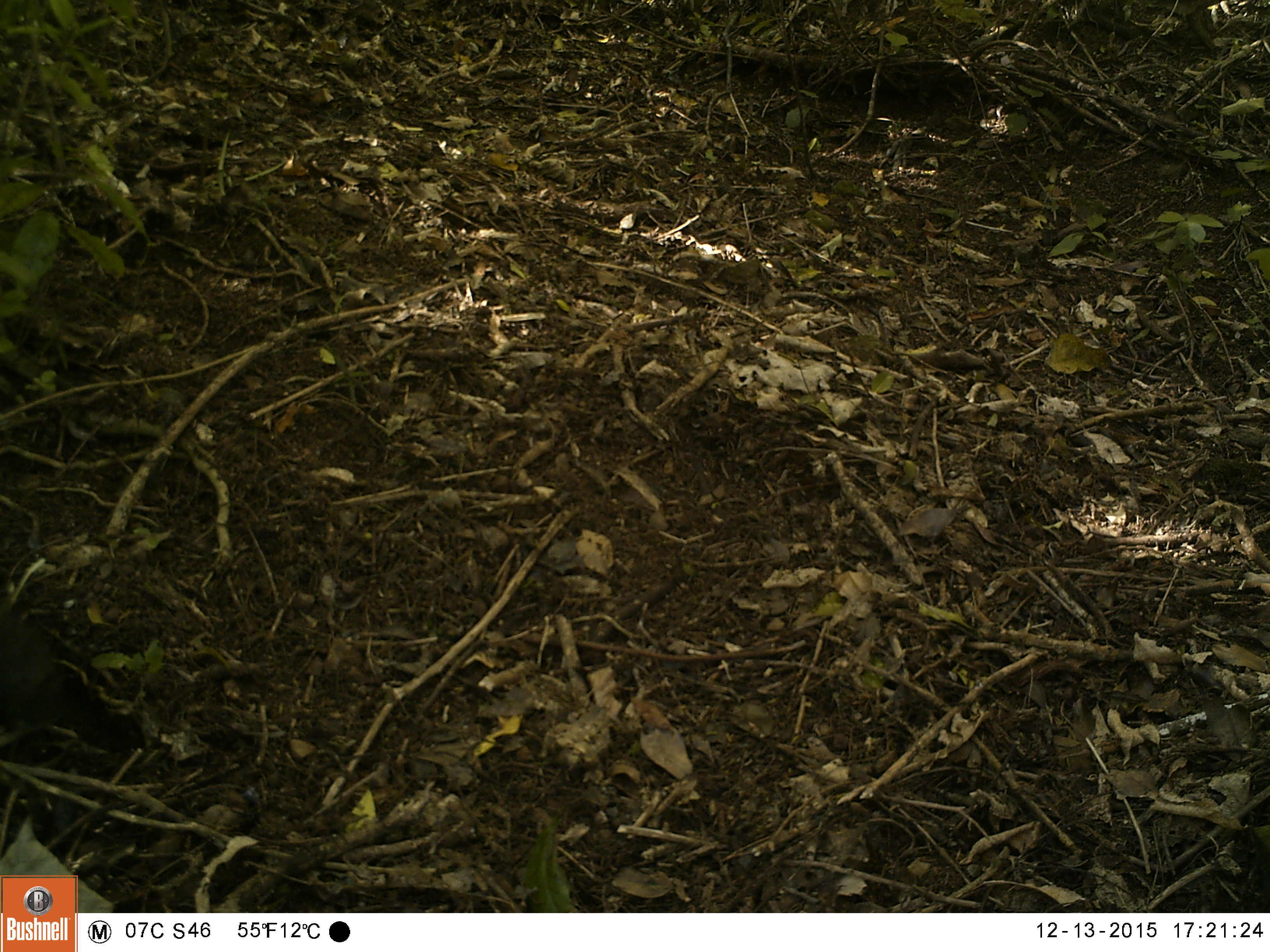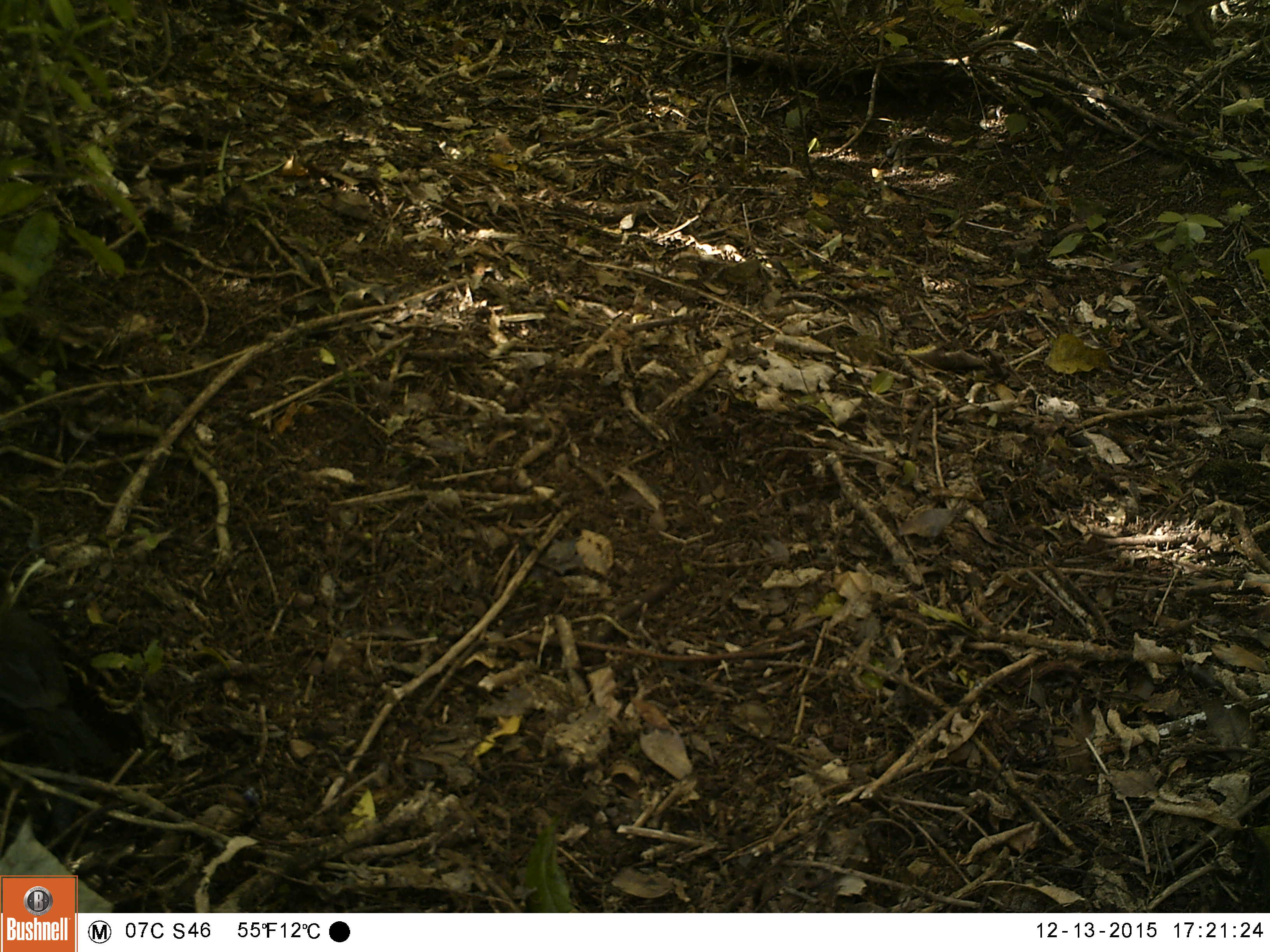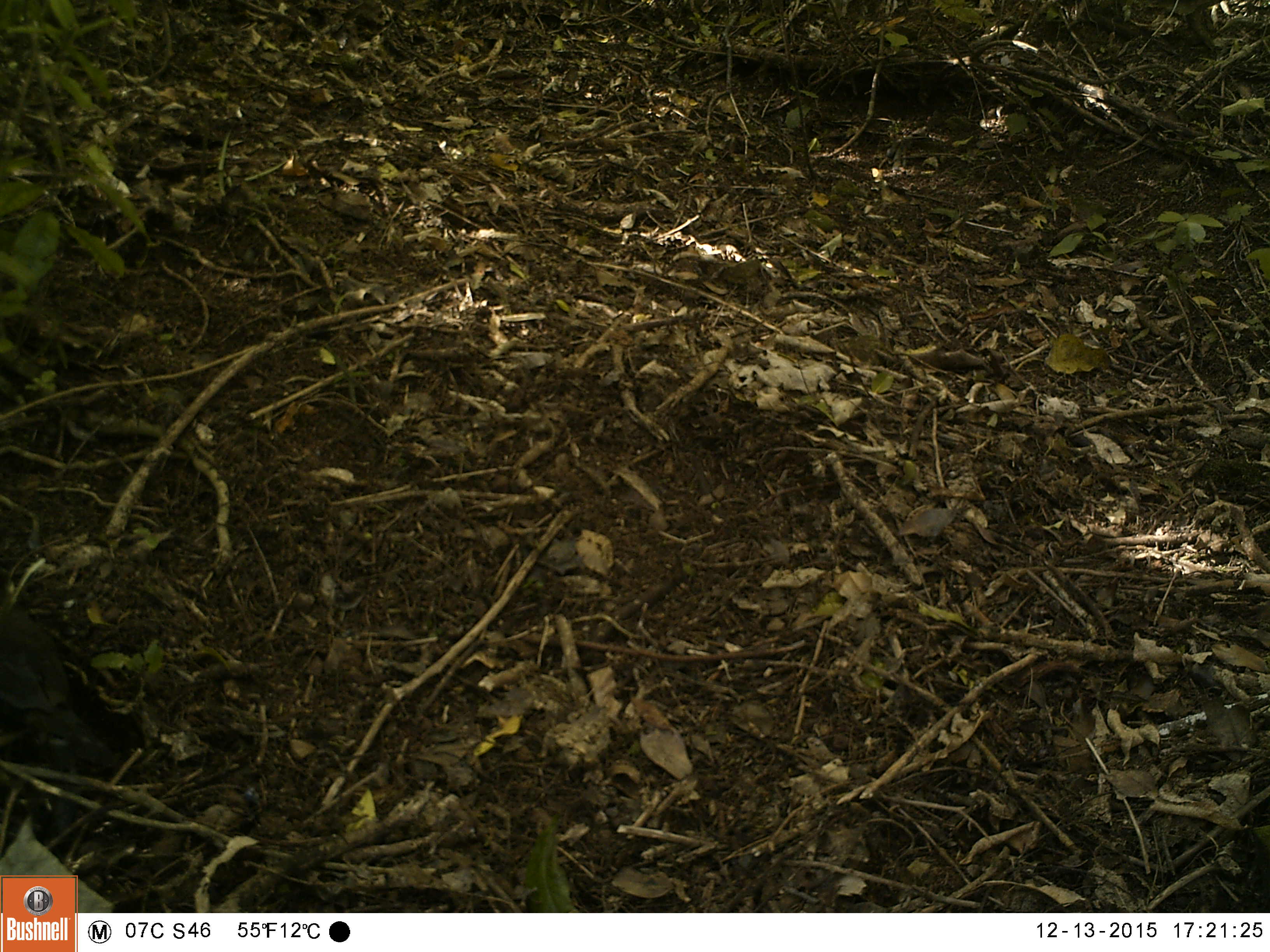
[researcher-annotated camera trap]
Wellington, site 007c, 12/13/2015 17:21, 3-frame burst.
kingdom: Animalia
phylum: Chordata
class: Aves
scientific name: Aves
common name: bird